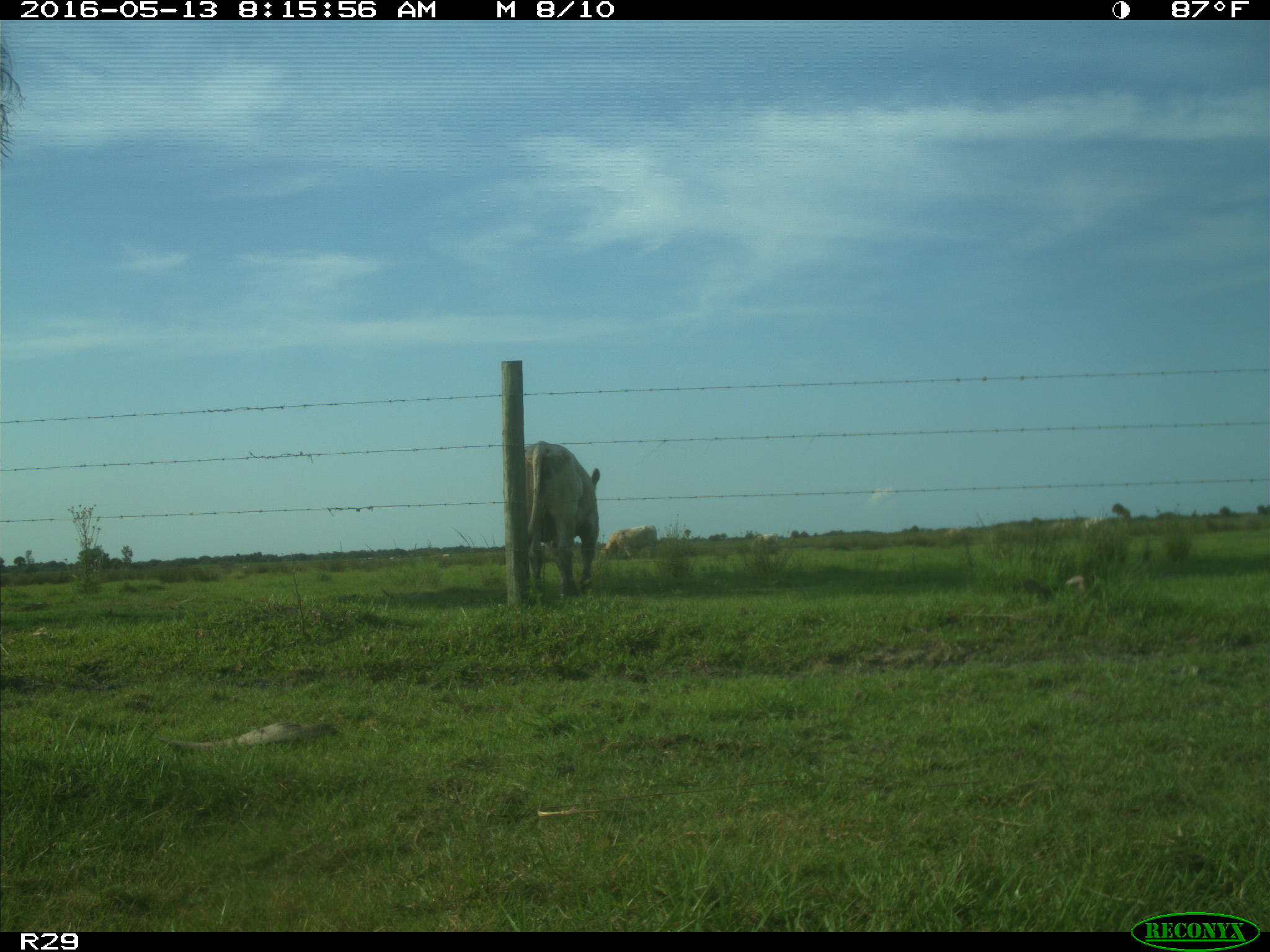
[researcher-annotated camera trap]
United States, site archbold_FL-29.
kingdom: Animalia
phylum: Chordata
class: Mammalia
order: Artiodactyla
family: Bovidae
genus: Bos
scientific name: Bos taurus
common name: domestic cow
Bos taurus (domestic cow).